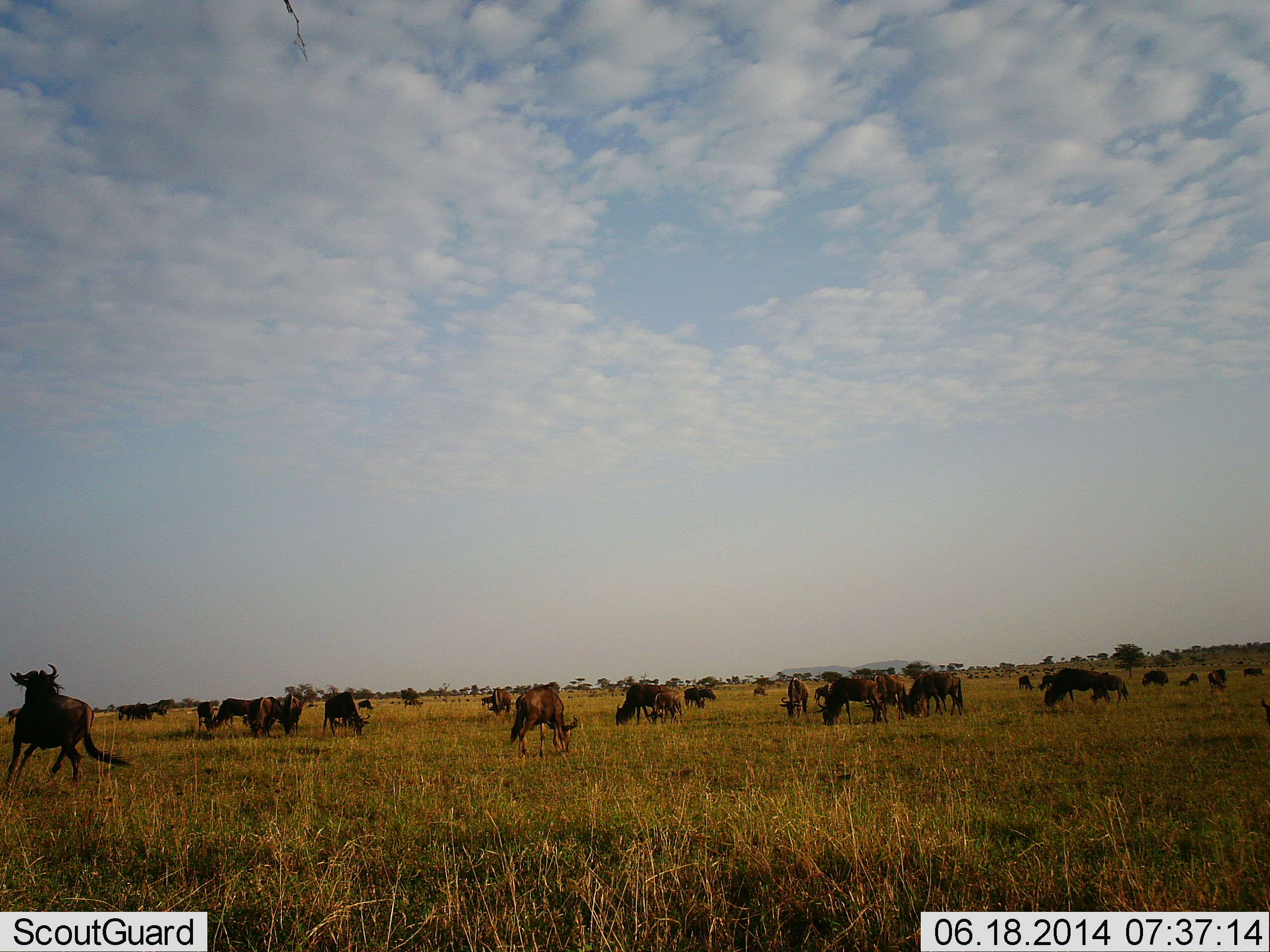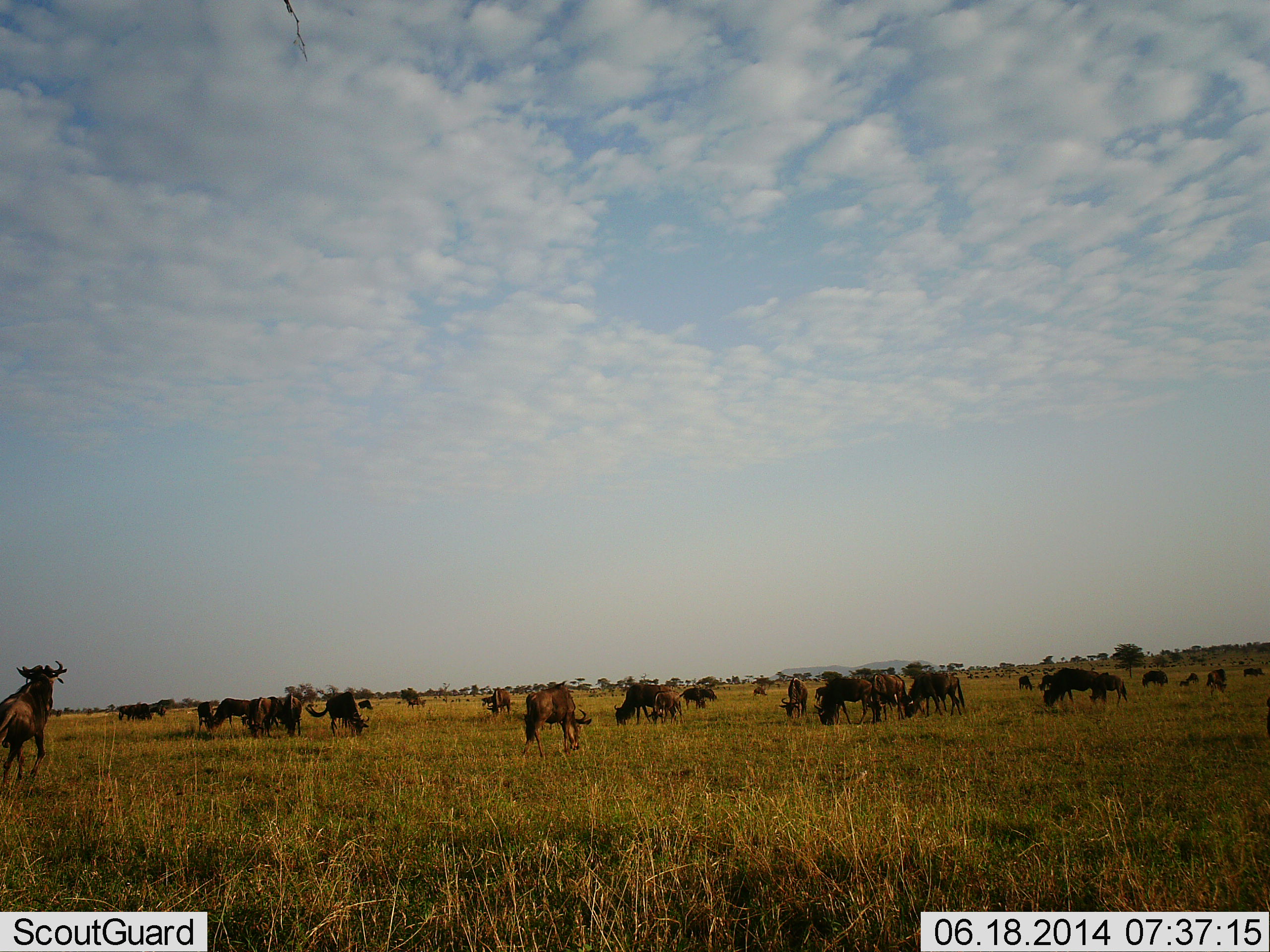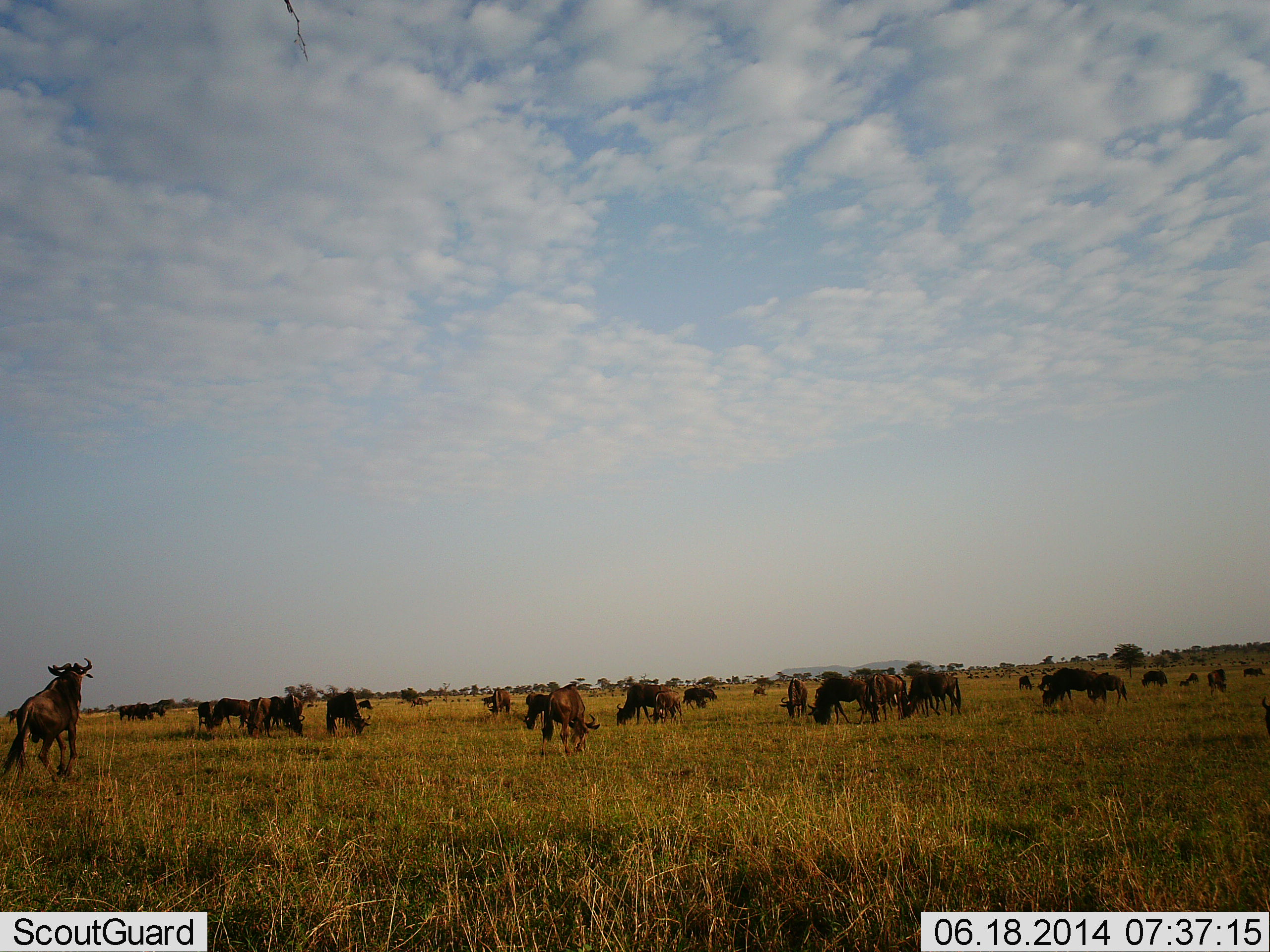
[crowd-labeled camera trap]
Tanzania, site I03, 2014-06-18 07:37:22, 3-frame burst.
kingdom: Animalia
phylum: Chordata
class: Mammalia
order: Artiodactyla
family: Bovidae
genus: Connochaetes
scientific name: Connochaetes taurinus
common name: blue wildebeest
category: wildebeest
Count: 11-50.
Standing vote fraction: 40%.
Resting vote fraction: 10%.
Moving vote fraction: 80%.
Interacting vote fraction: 10%.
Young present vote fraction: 10%.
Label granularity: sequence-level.